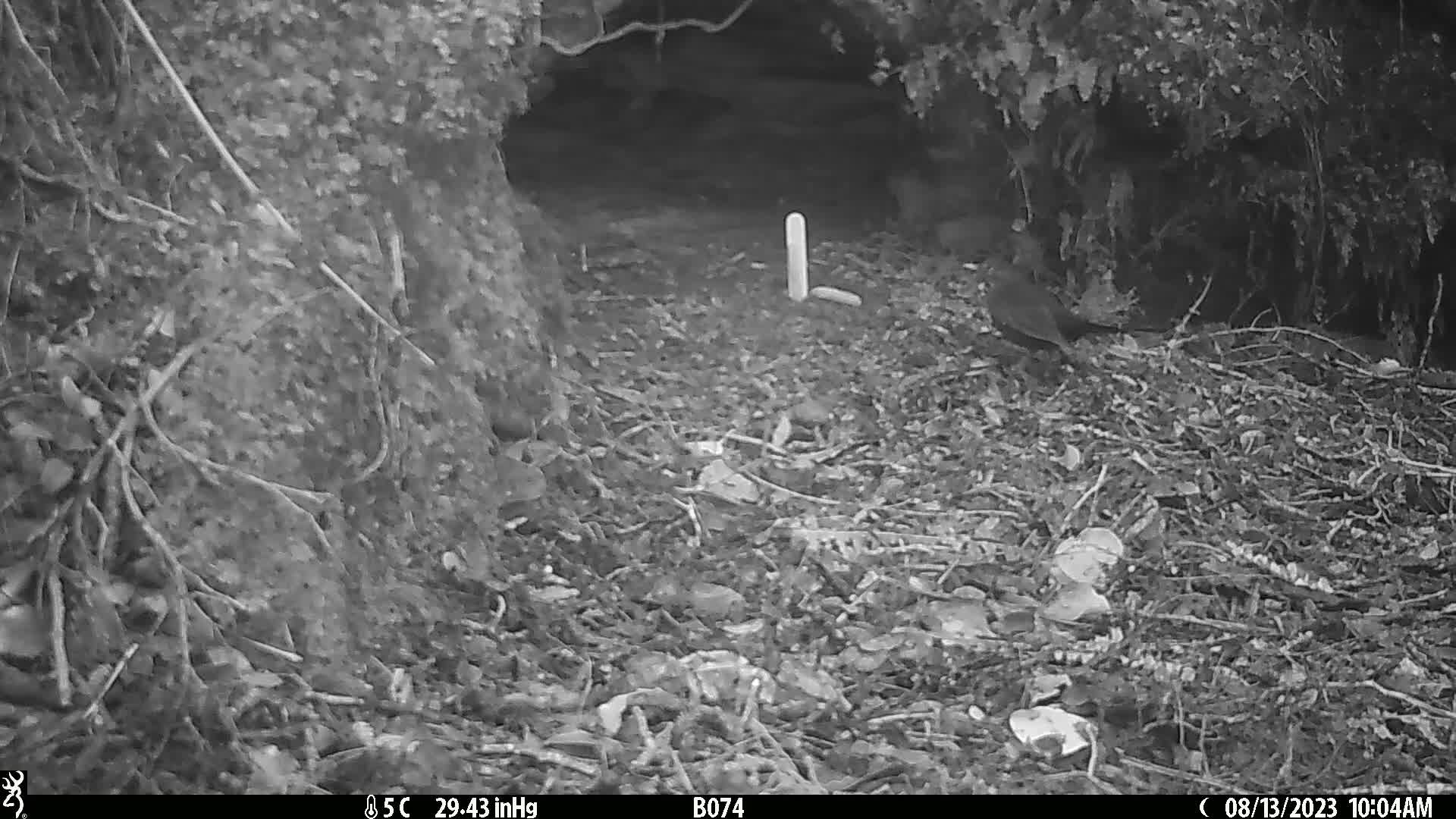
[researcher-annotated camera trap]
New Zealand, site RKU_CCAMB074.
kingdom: Animalia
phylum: Chordata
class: Aves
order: Passeriformes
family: Turdidae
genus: Turdus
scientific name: Turdus merula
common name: eurasian blackbird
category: blackbird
Blackbird (eurasian blackbird) (Turdus merula).